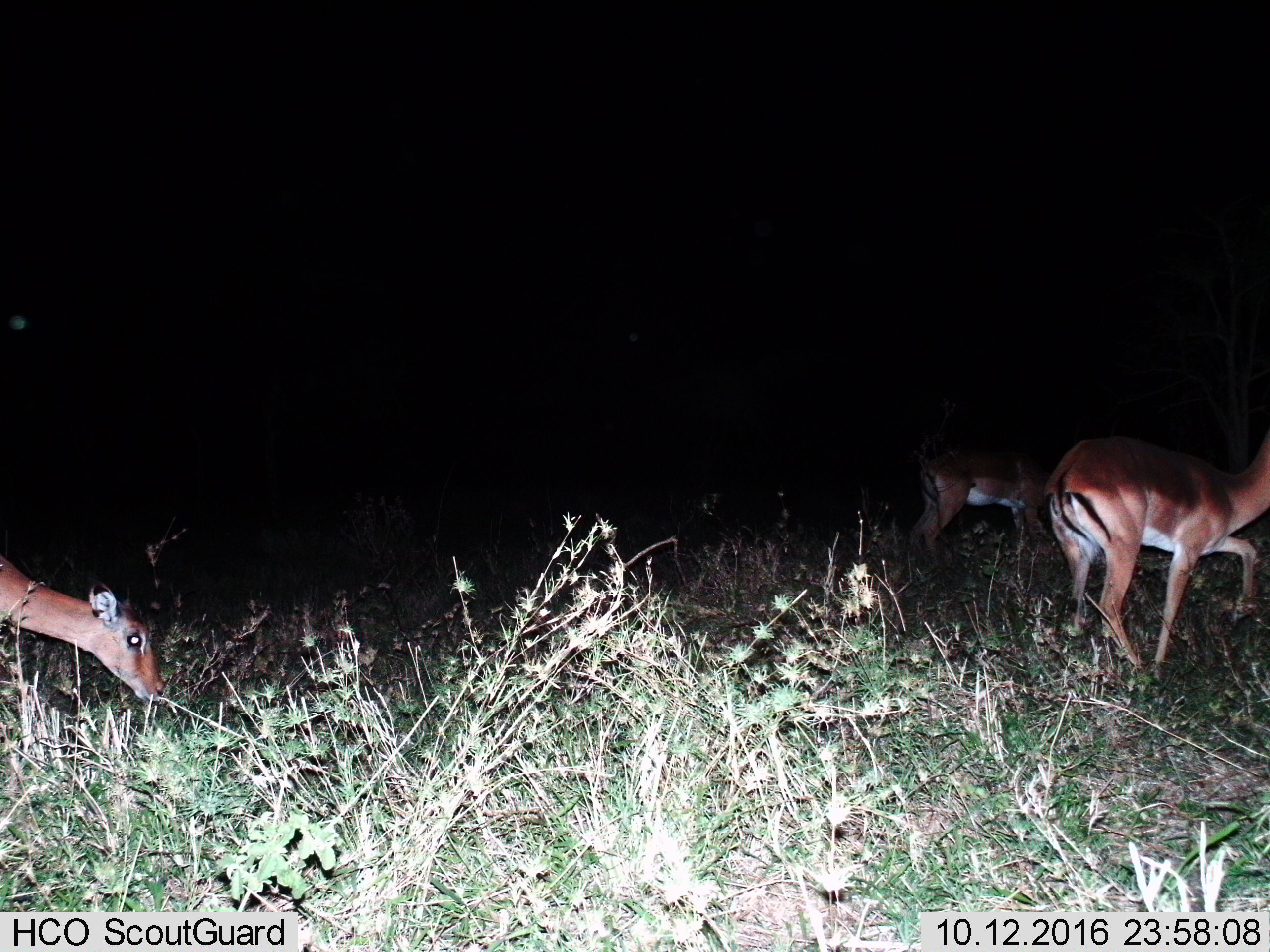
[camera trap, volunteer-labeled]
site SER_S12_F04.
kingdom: Animalia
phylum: Chordata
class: Mammalia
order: Artiodactyla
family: Bovidae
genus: Aepyceros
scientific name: Aepyceros melampus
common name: impala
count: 3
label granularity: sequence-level